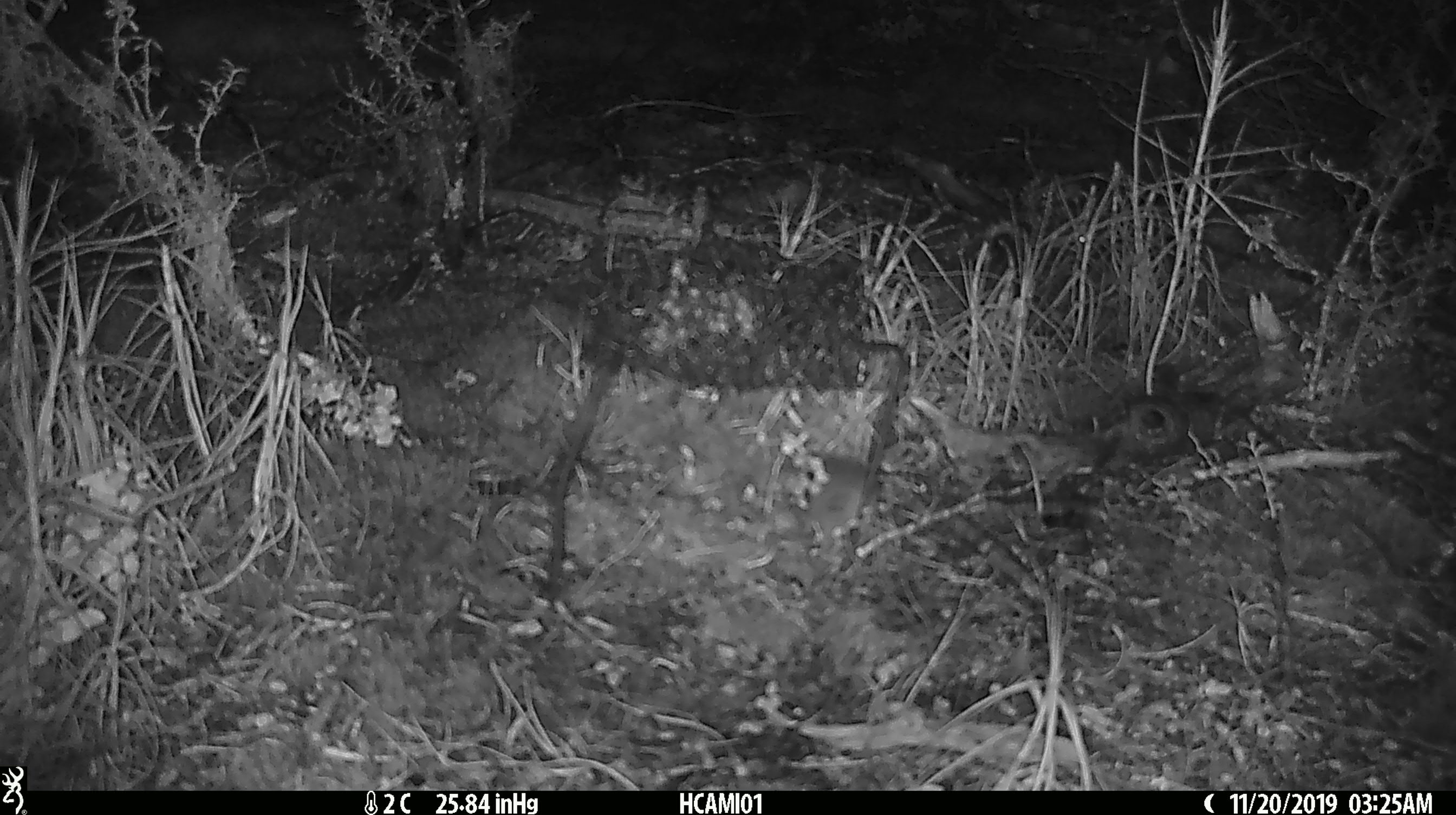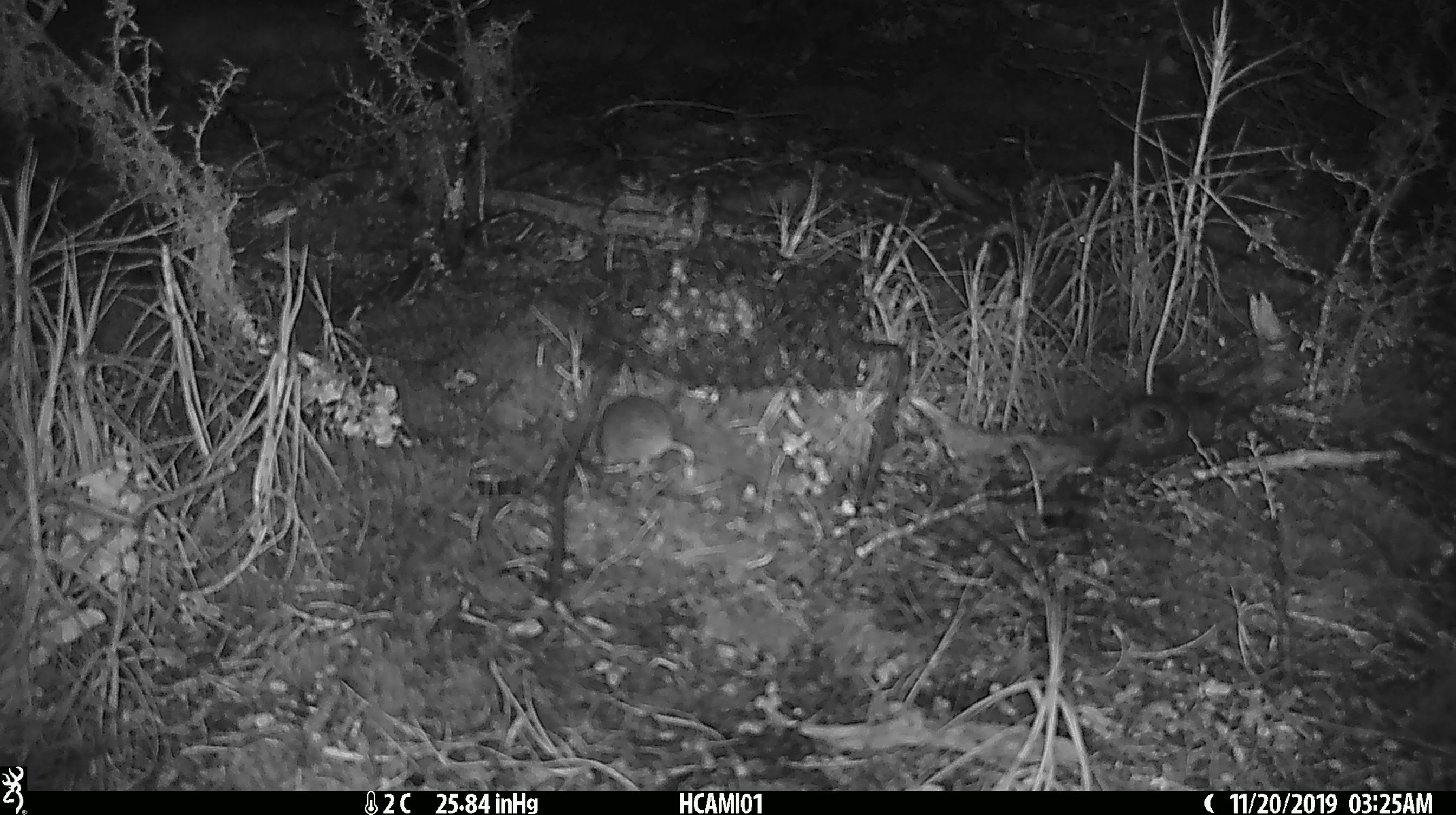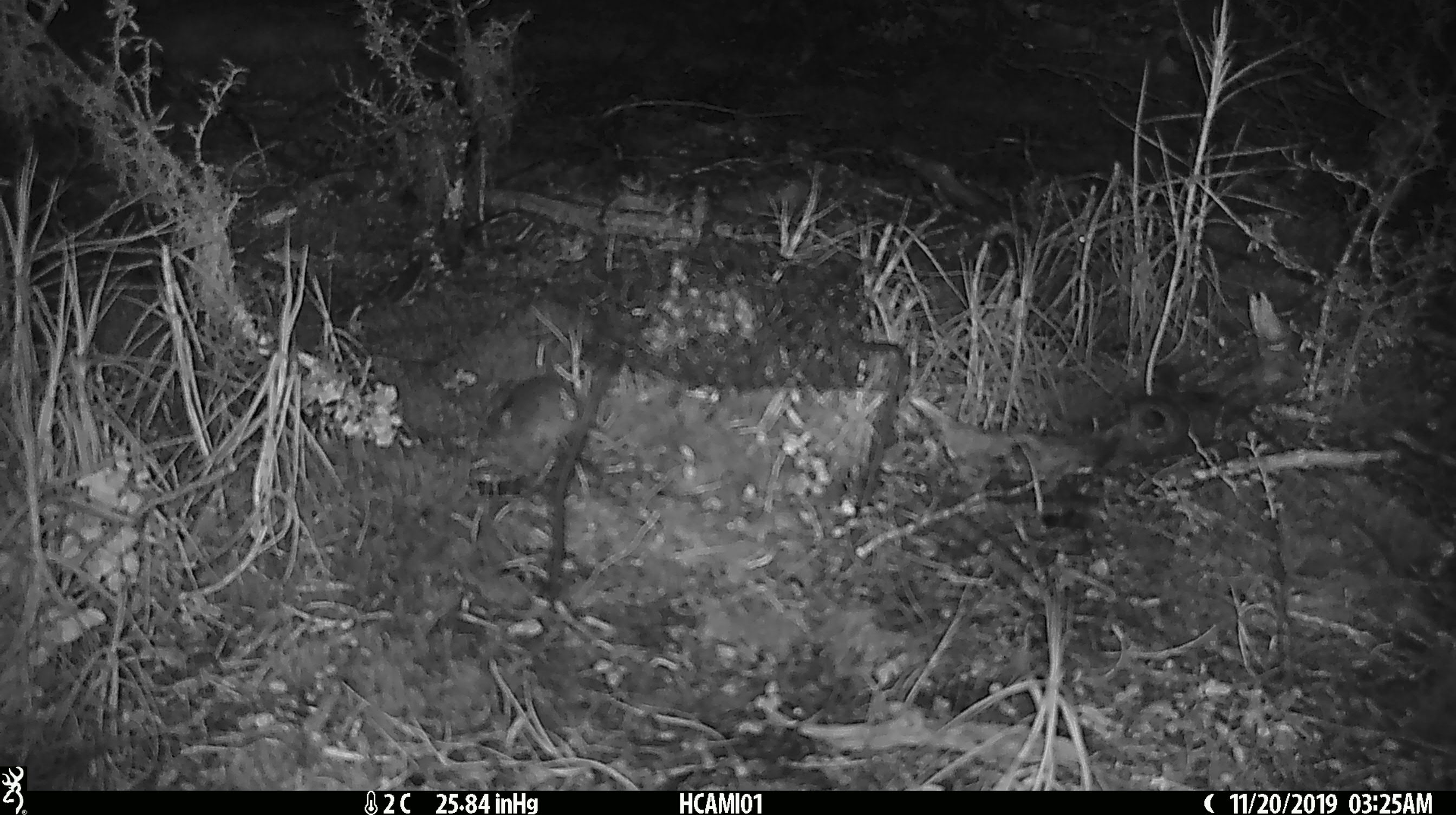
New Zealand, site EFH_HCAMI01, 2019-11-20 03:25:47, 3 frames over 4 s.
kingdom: Animalia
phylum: Chordata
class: Mammalia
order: Rodentia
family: Muridae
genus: Mus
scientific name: Mus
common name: mouse